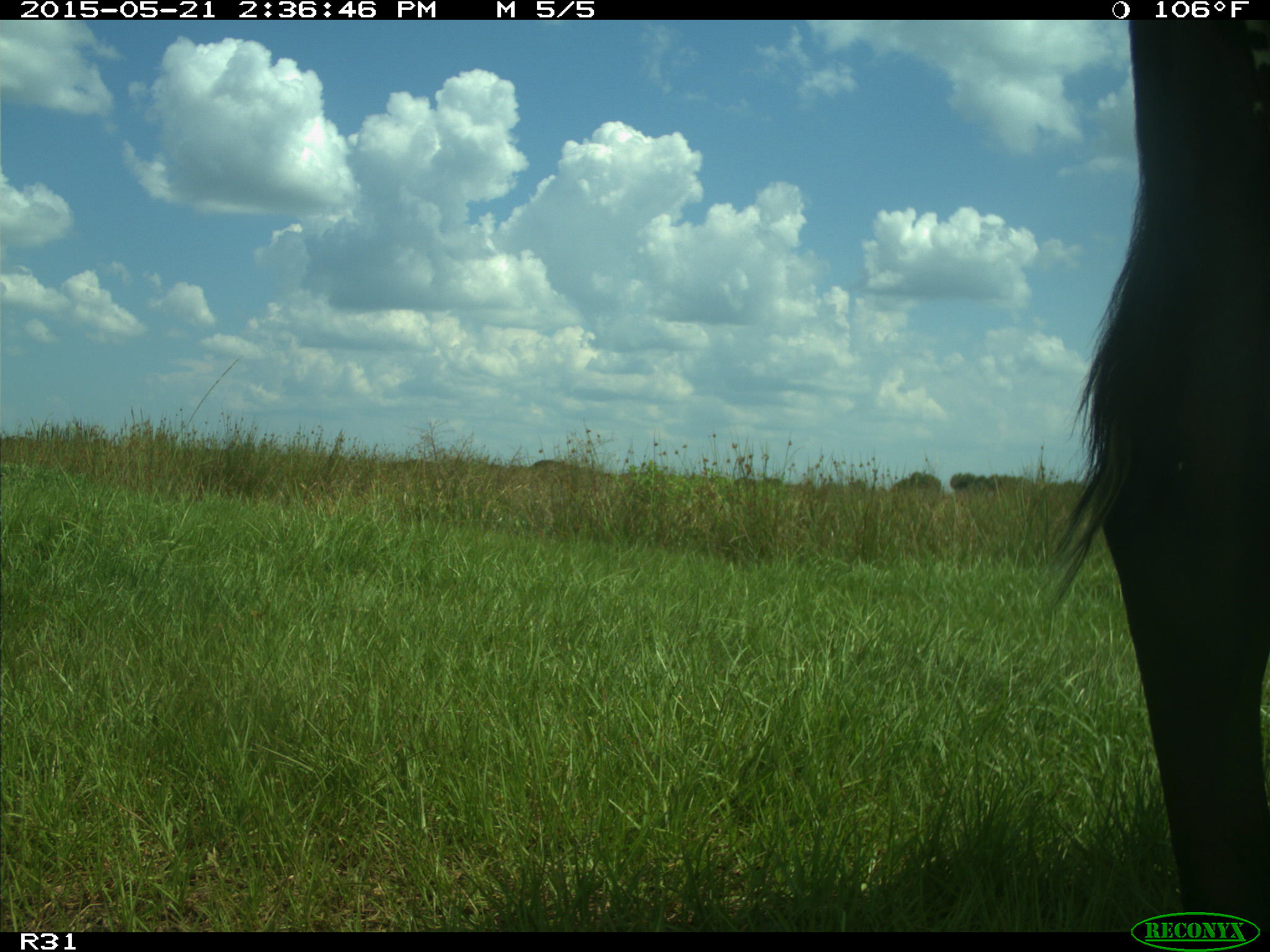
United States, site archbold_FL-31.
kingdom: Animalia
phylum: Chordata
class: Mammalia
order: Artiodactyla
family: Bovidae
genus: Bos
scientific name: Bos taurus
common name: domestic cow